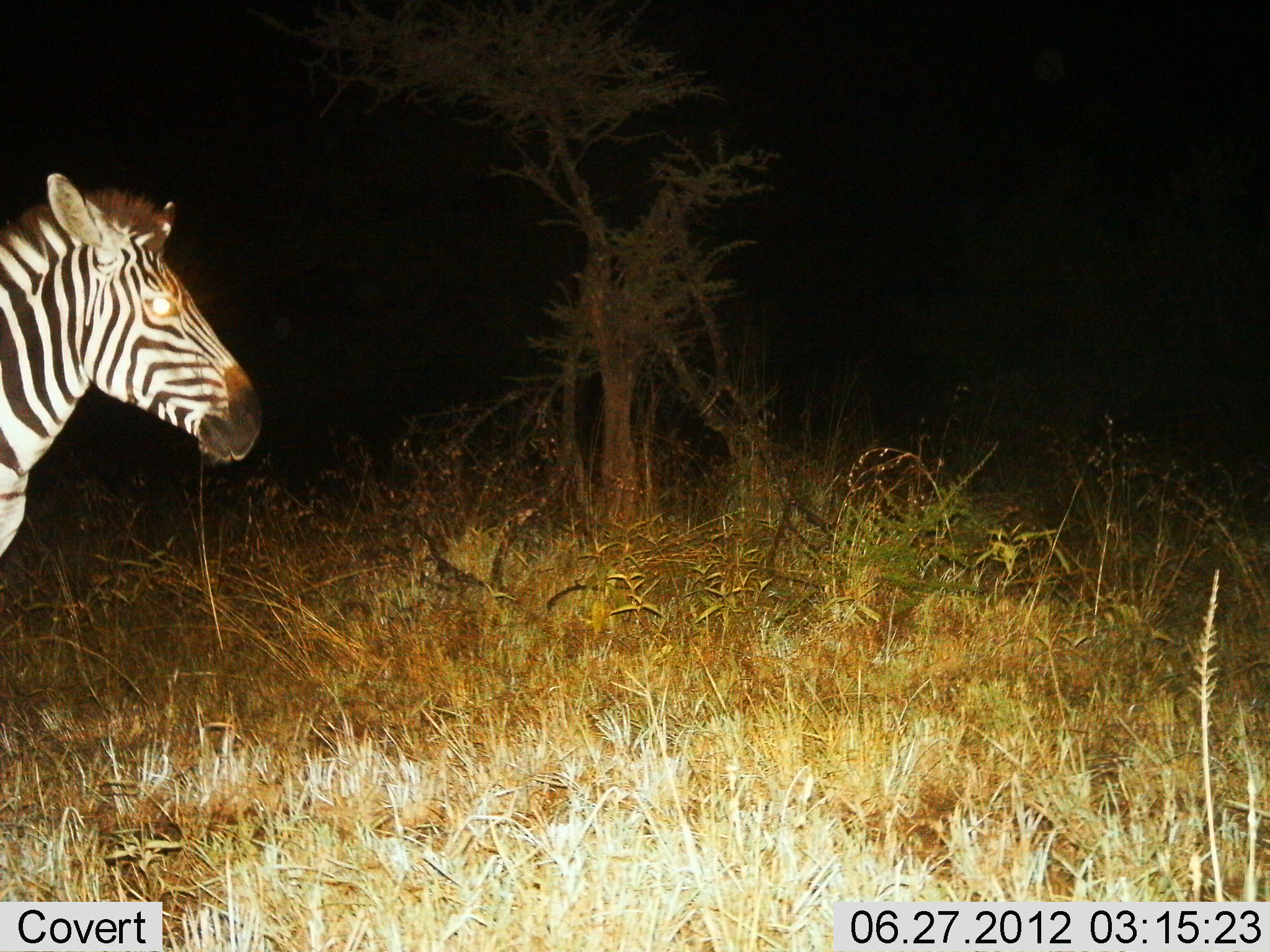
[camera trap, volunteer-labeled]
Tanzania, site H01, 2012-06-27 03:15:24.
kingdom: Animalia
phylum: Chordata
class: Mammalia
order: Perissodactyla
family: Equidae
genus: Equus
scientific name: Equus quagga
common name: plains zebra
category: zebra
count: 1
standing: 100%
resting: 0%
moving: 10%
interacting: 0%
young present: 0%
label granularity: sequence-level